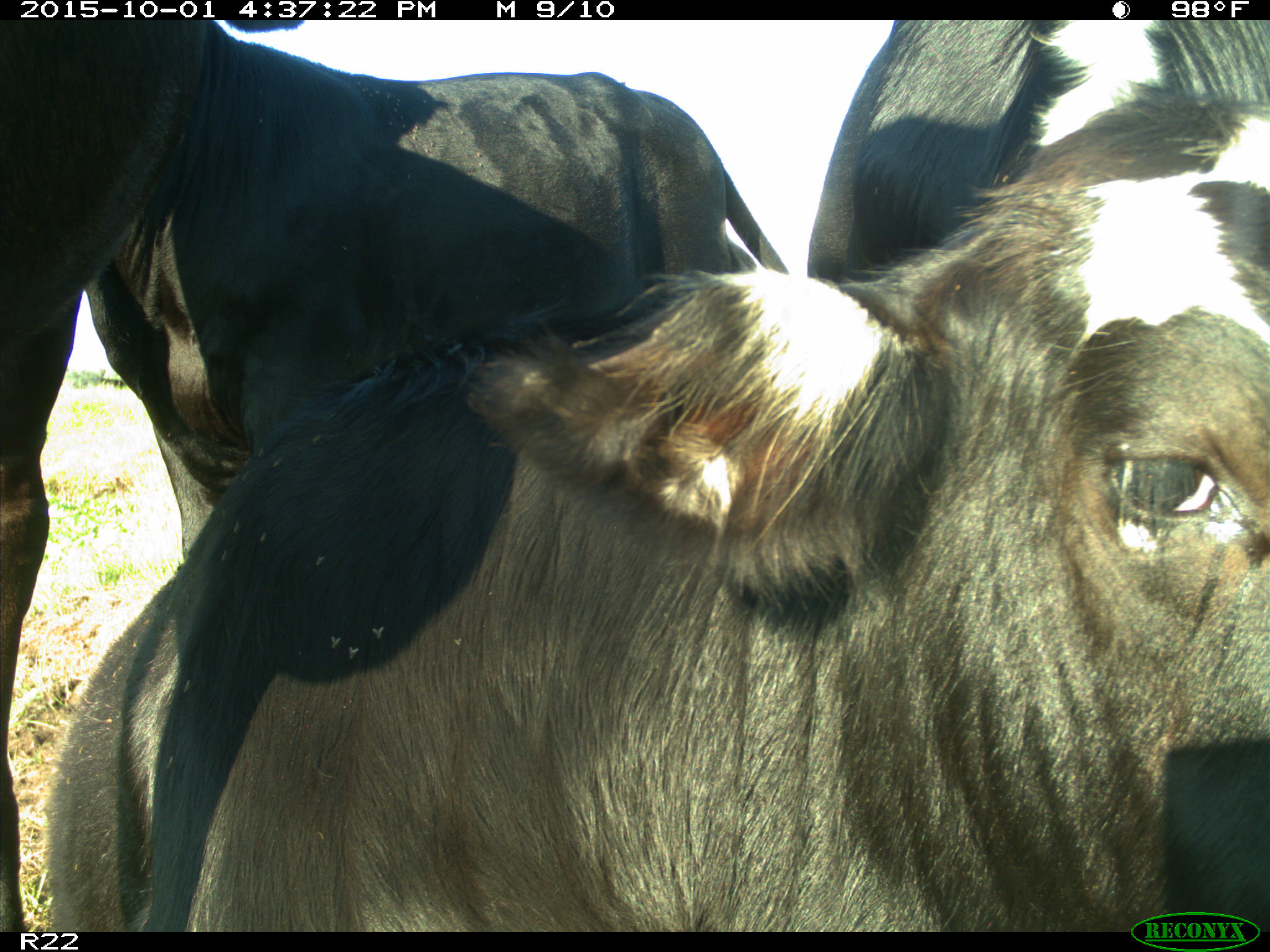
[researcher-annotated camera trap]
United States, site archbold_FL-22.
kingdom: Animalia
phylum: Chordata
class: Mammalia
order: Artiodactyla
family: Bovidae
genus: Bos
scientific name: Bos taurus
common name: domestic cow